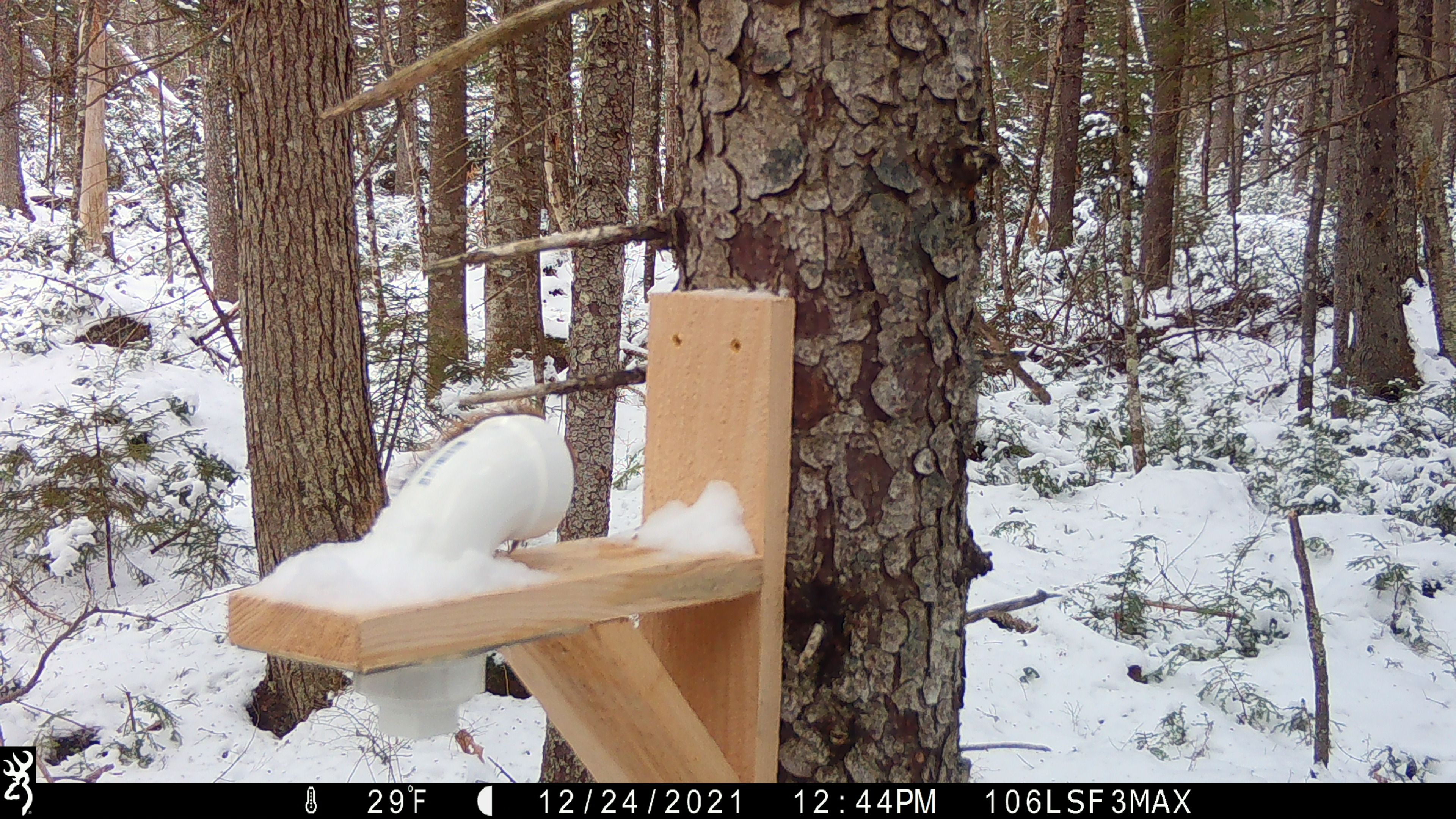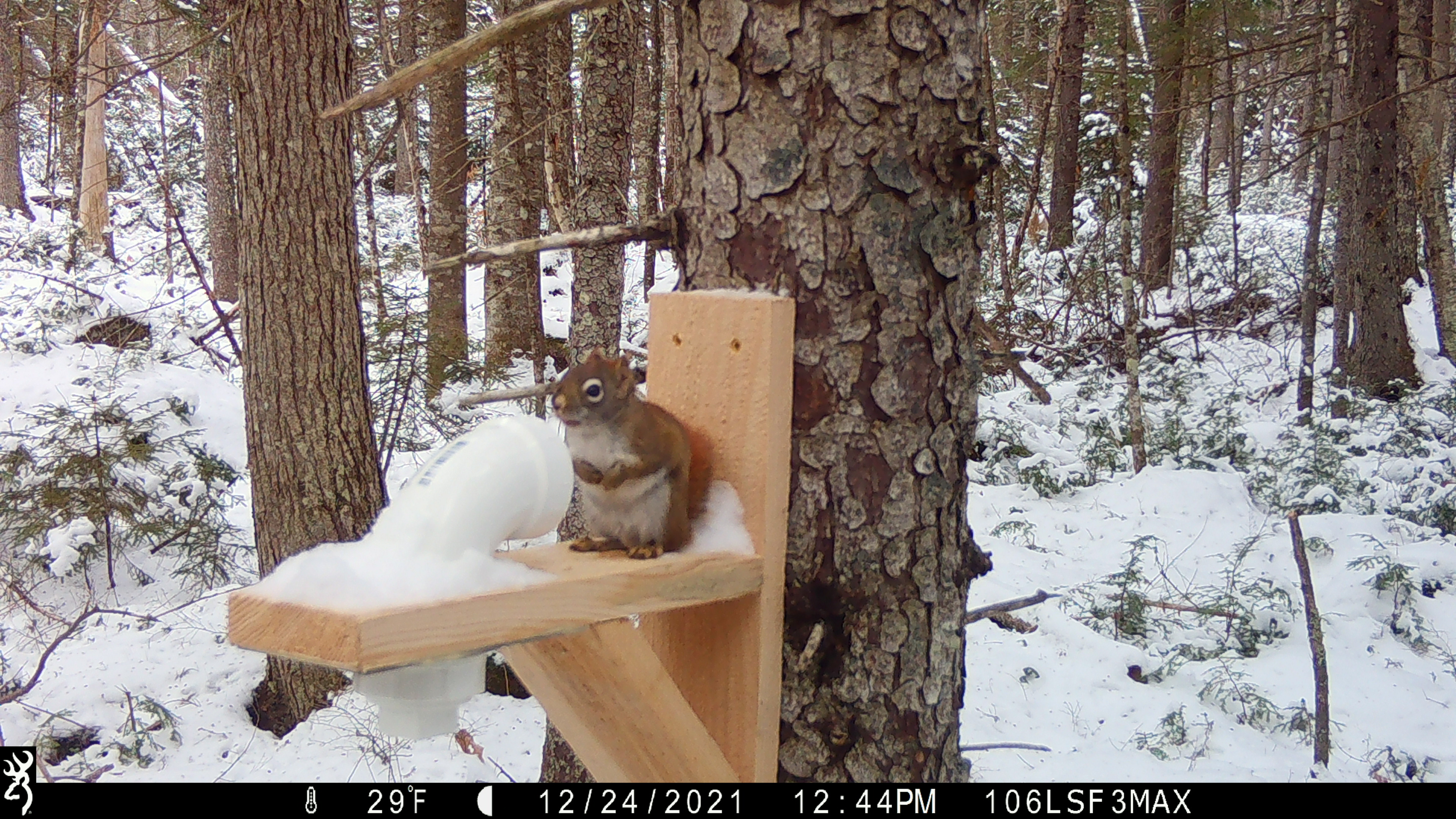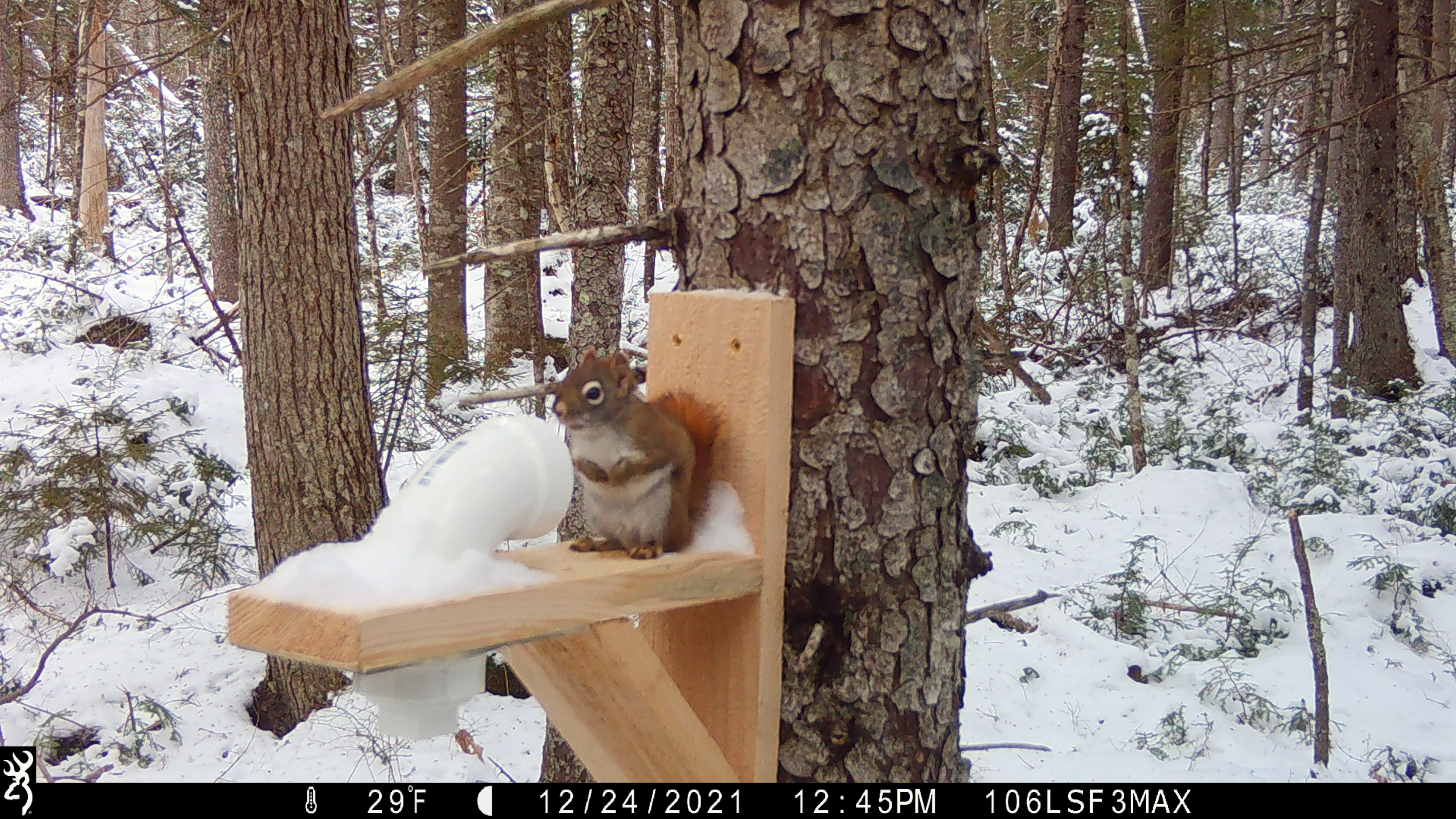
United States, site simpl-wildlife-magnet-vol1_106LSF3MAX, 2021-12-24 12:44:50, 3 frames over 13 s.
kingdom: Animalia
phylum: Chordata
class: Mammalia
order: Rodentia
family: Sciuridae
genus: Tamiasciurus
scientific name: Tamiasciurus hudsonicus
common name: red squirrel